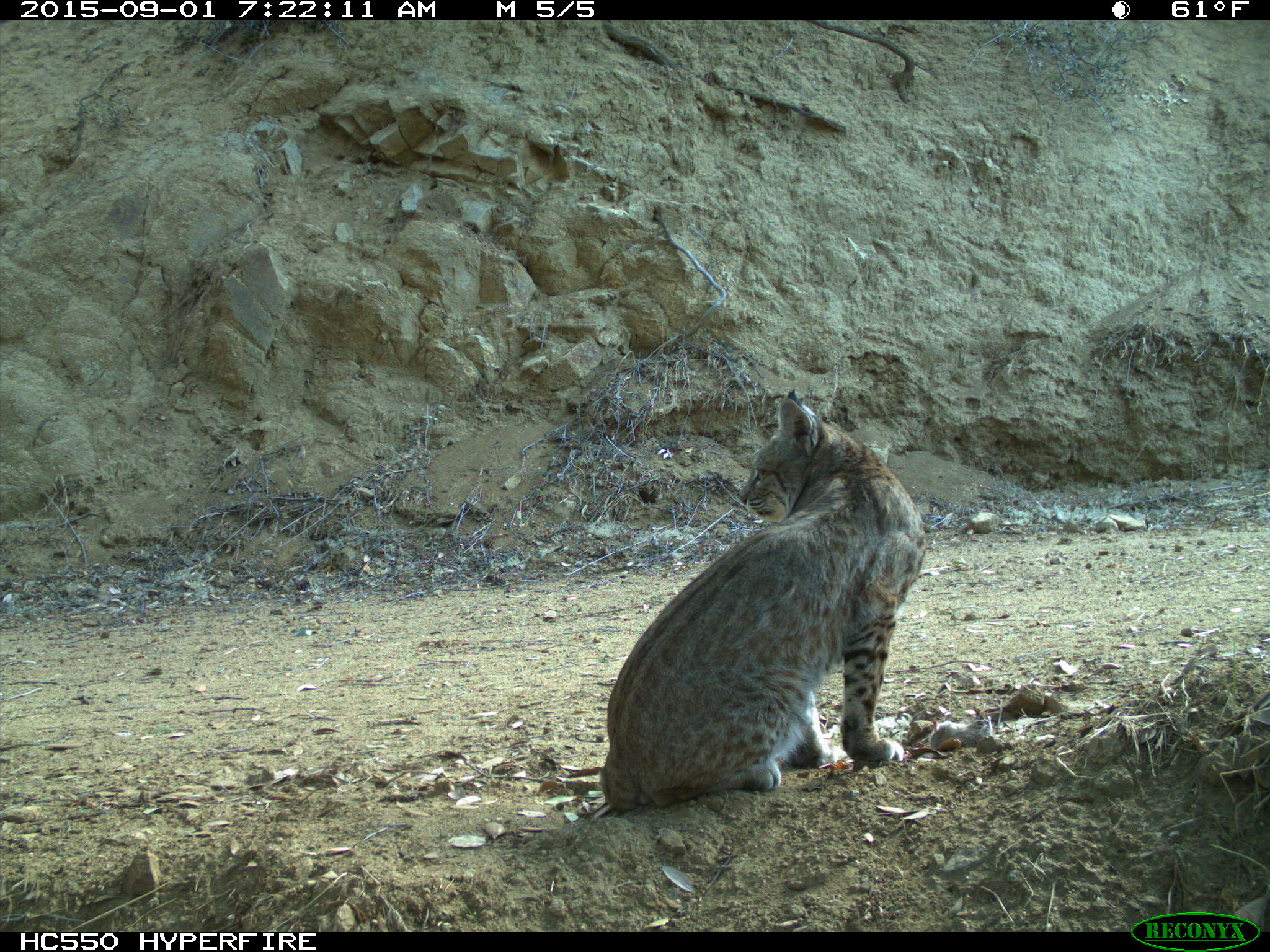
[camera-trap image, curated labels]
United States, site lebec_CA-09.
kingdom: Animalia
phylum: Chordata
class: Mammalia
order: Carnivora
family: Felidae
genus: Lynx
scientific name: Lynx rufus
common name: bobcat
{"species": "Lynx rufus (bobcat)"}